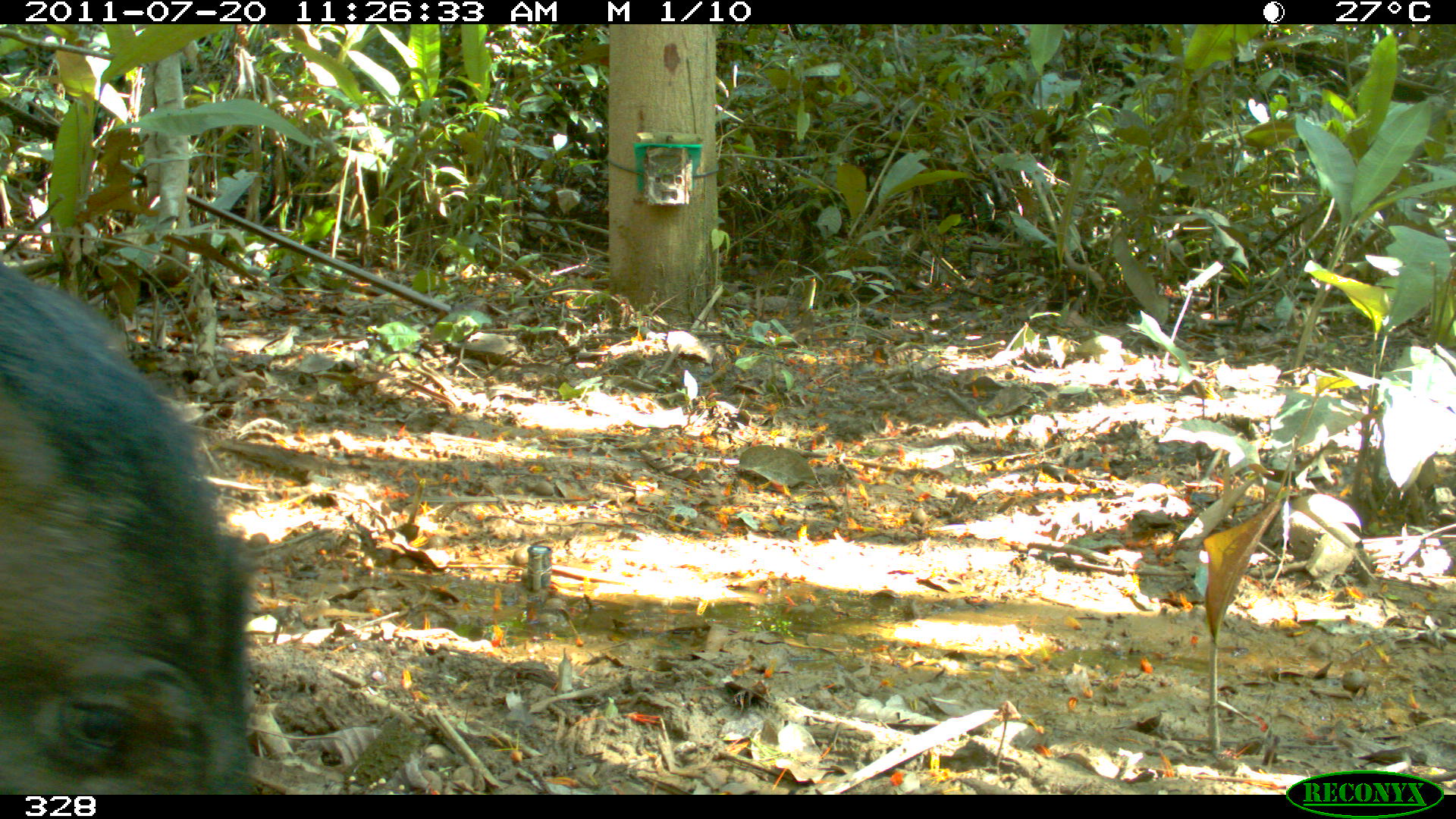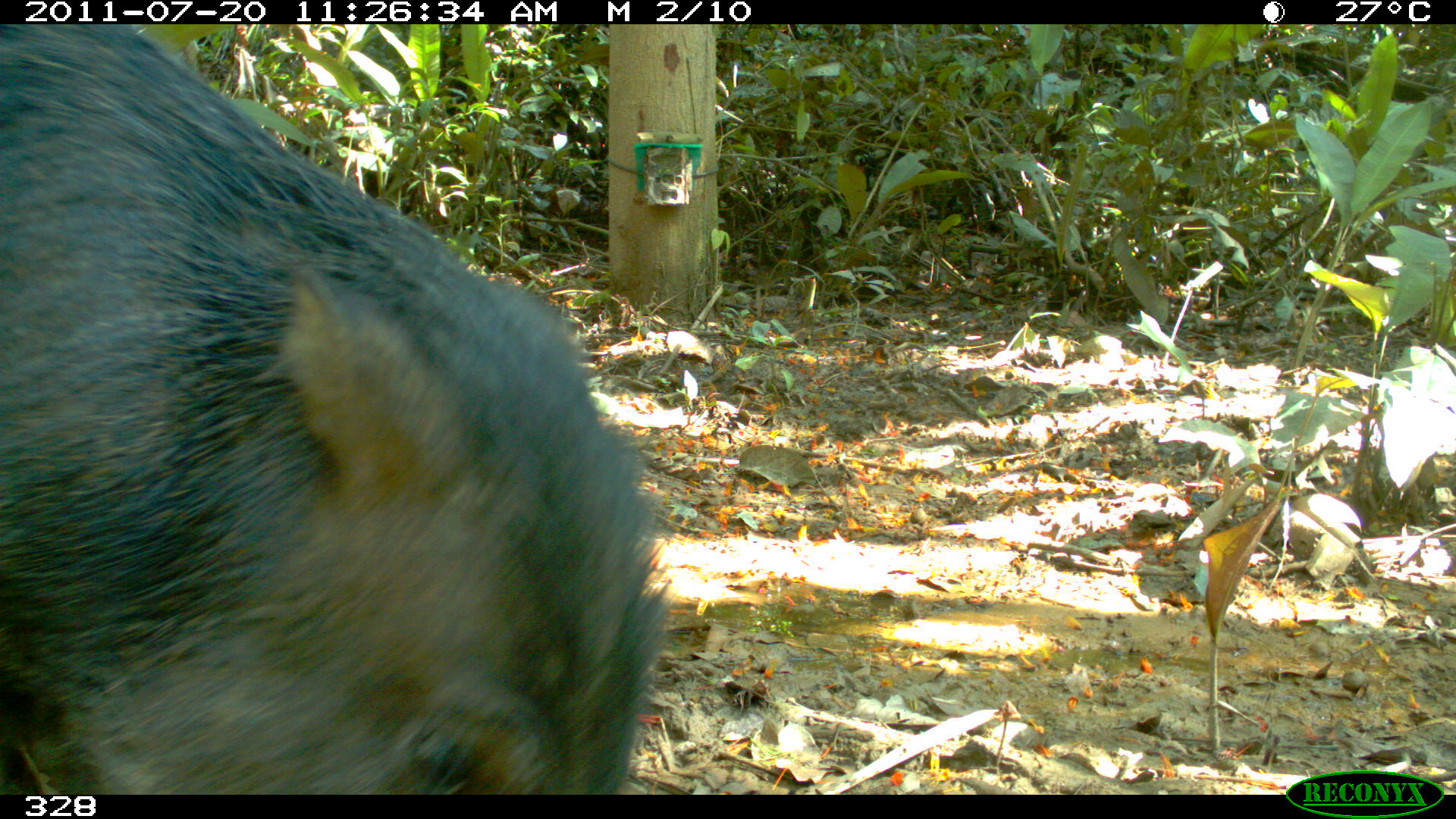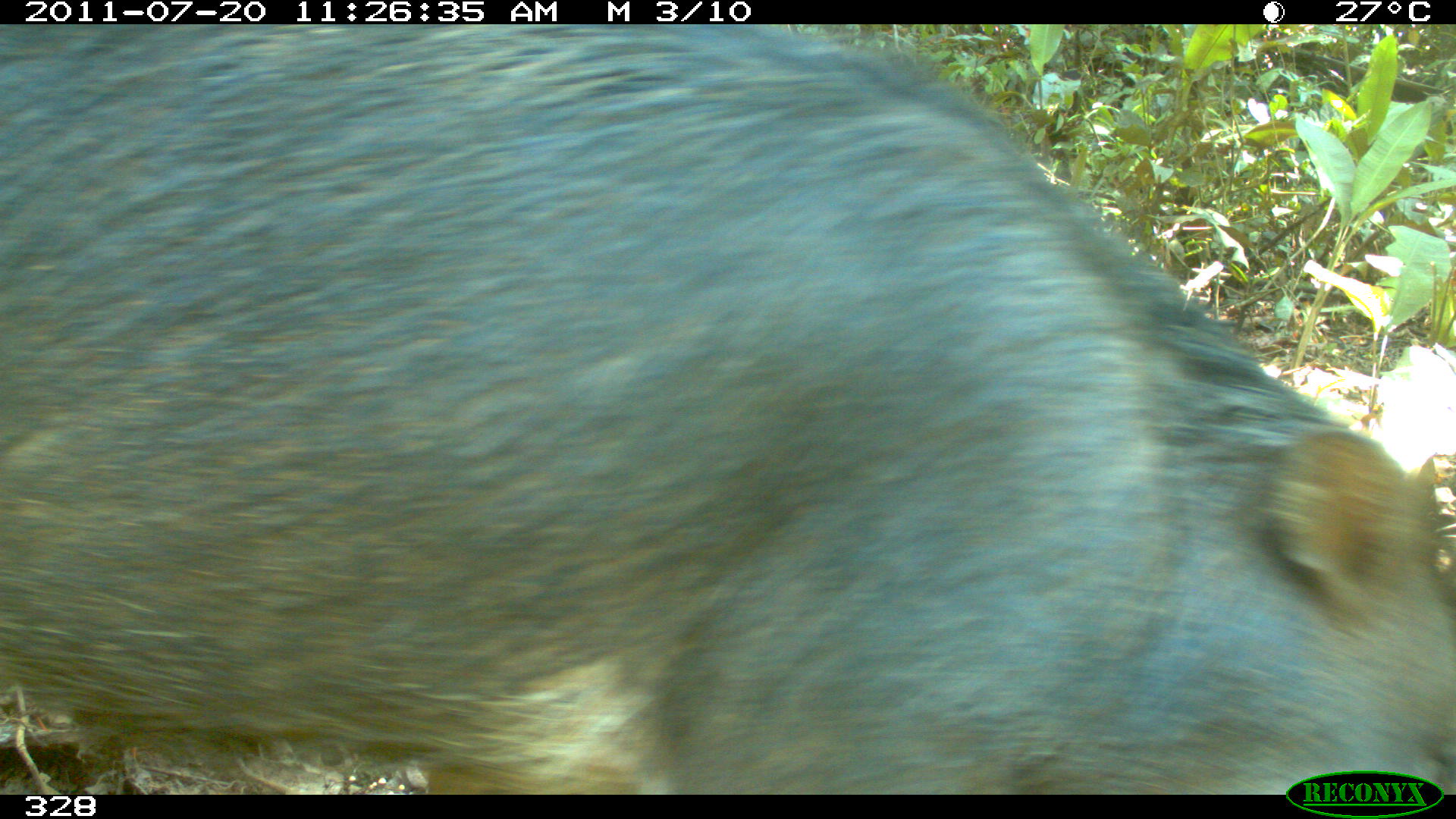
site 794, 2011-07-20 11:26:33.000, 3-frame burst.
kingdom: Animalia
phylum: Chordata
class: Mammalia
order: Artiodactyla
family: Tayassuidae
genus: Tayassu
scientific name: Tayassu pecari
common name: white-lipped peccary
Tayassu pecari (white-lipped peccary).